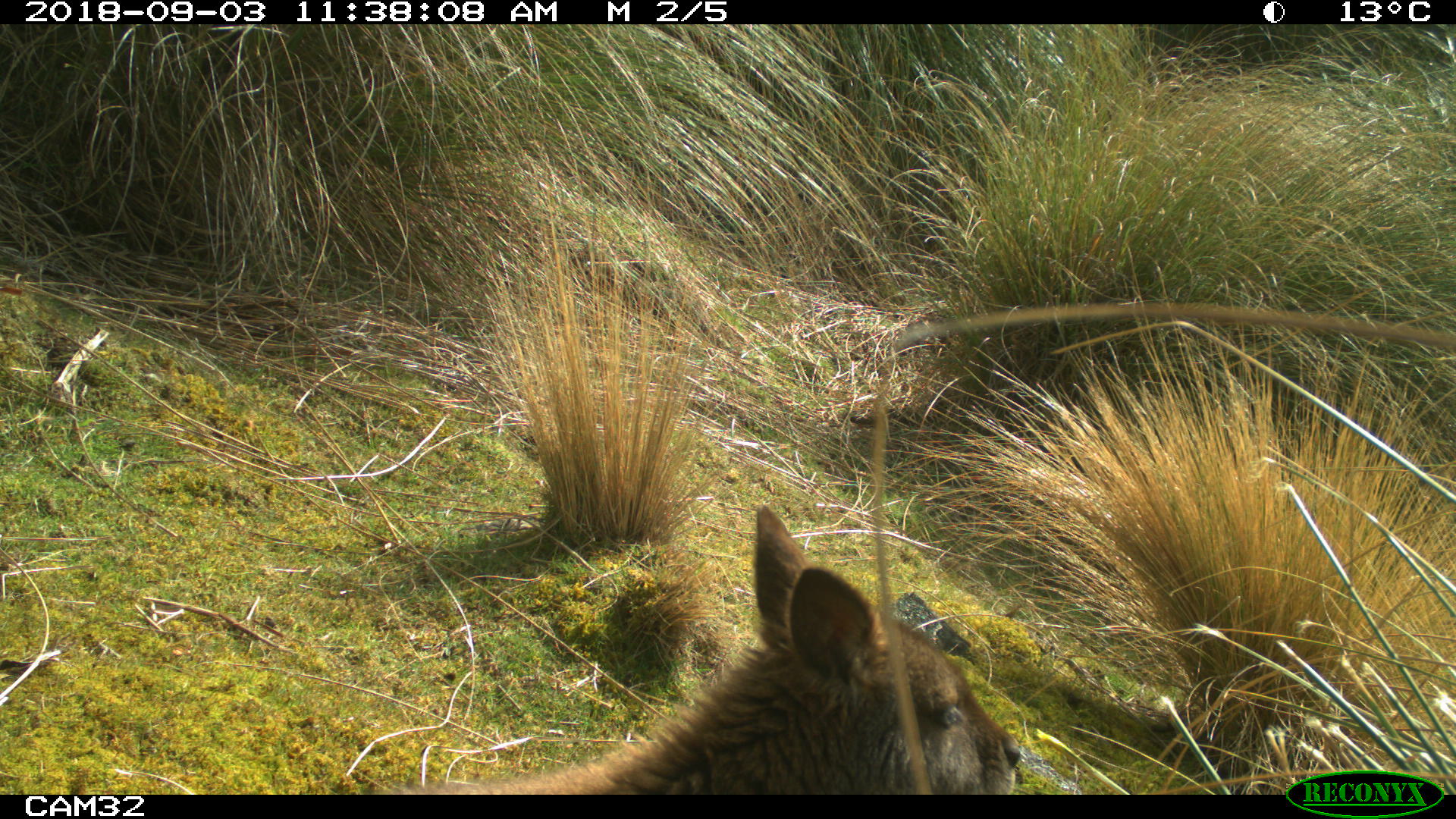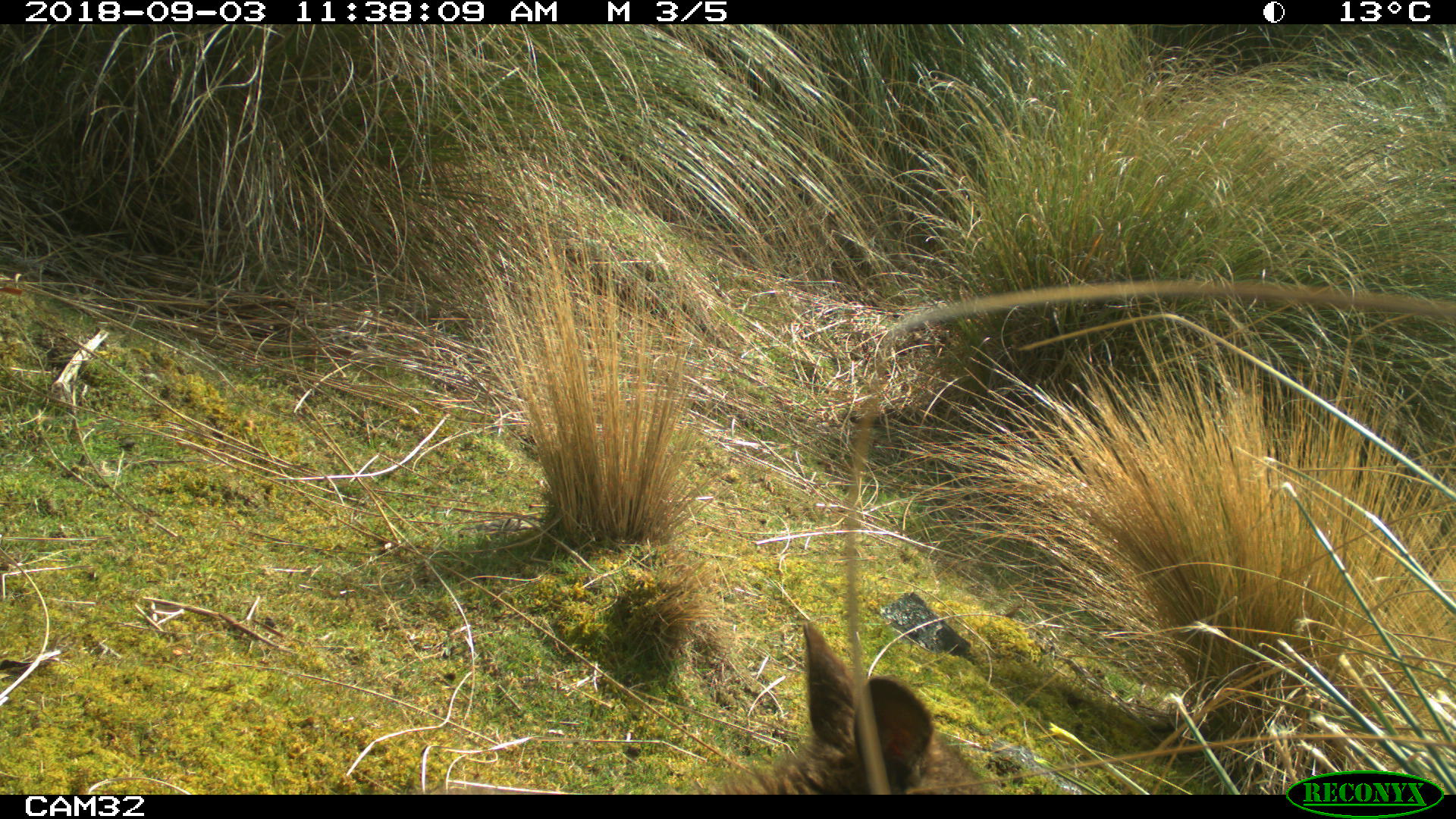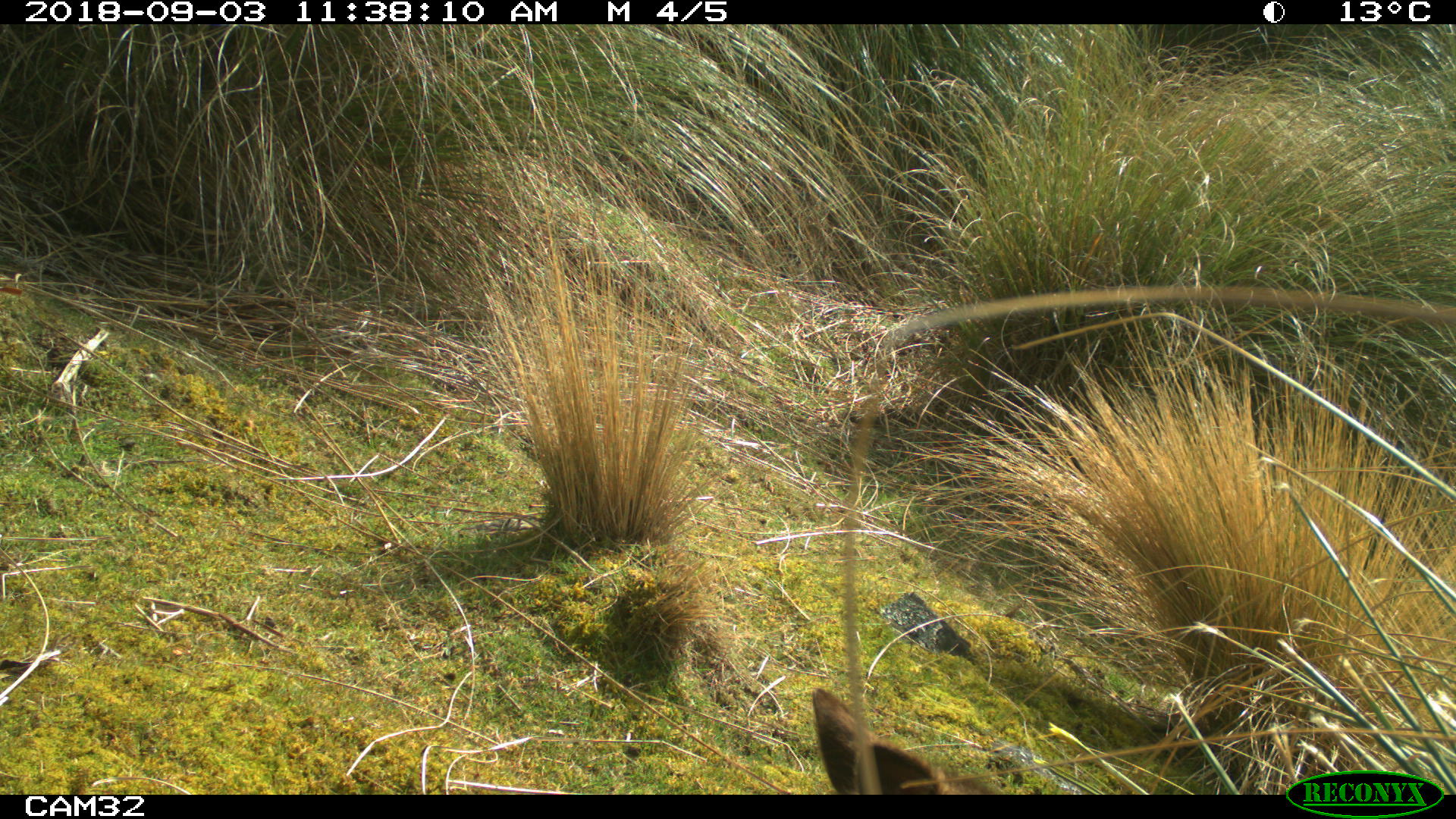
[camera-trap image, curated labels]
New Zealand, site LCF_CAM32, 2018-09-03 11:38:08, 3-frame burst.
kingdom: Animalia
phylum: Chordata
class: Mammalia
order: Diprotodontia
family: Macropodidae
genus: Notamacropus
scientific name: Notamacropus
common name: wallaby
Wallaby (Notamacropus).